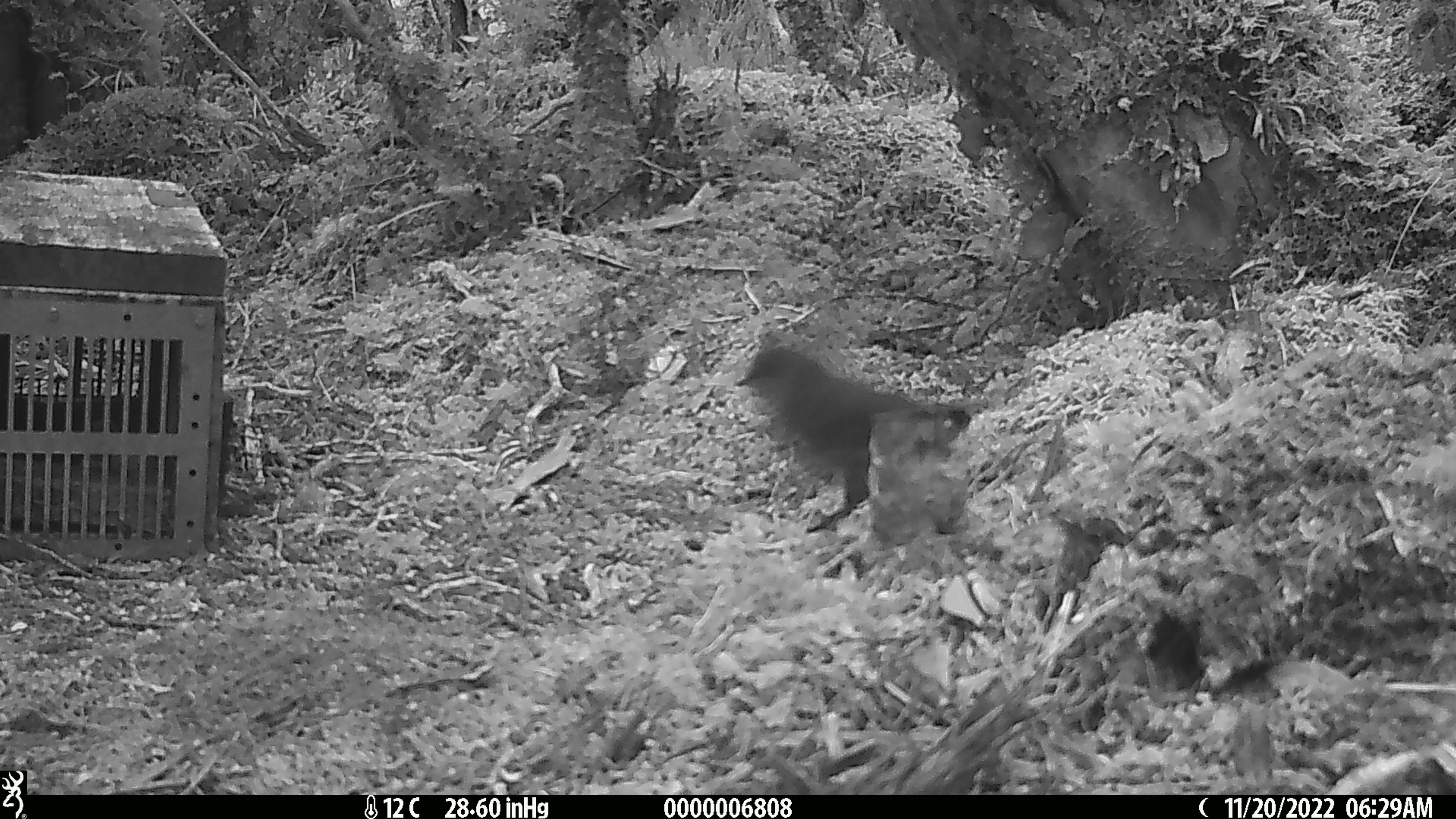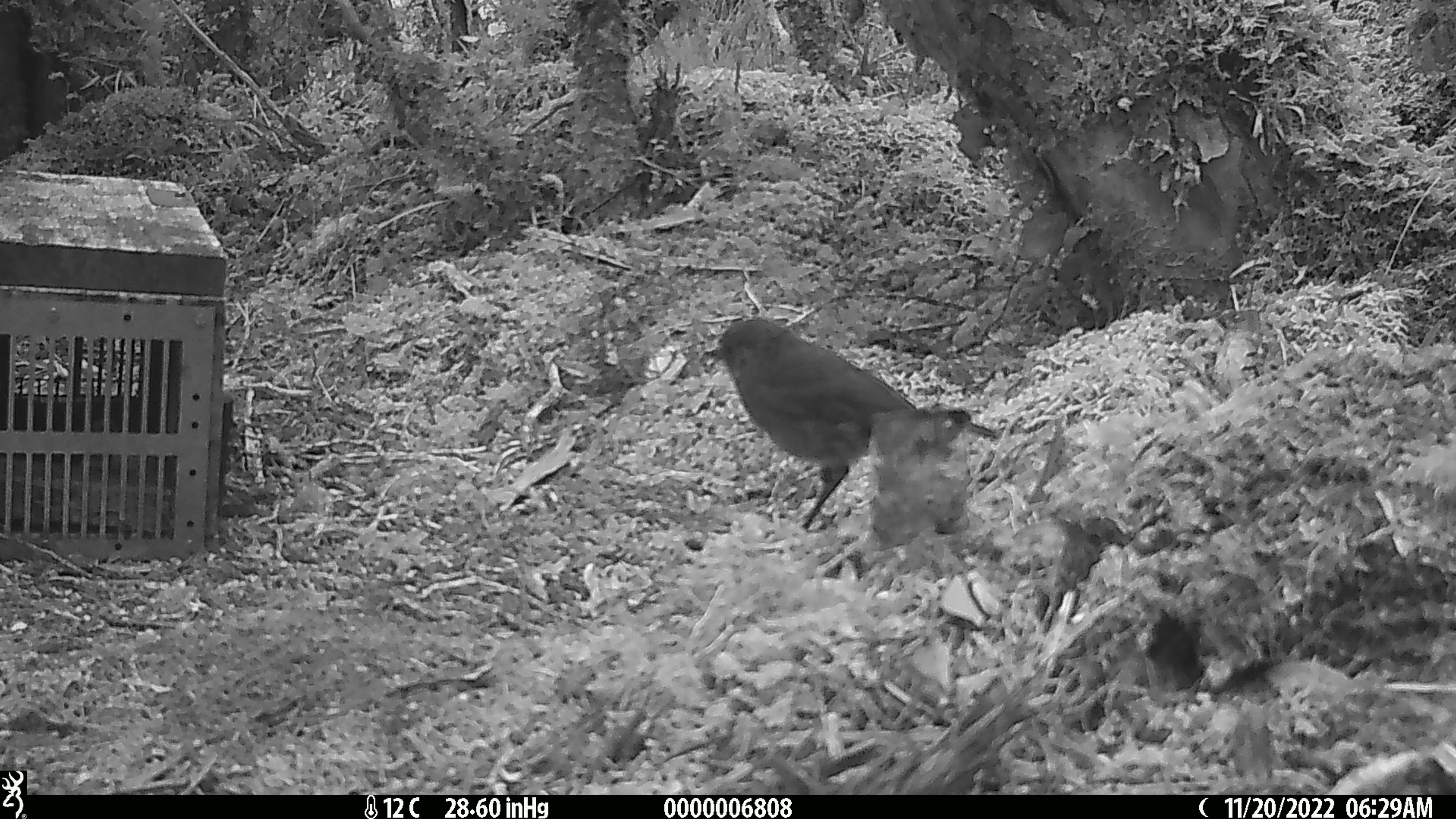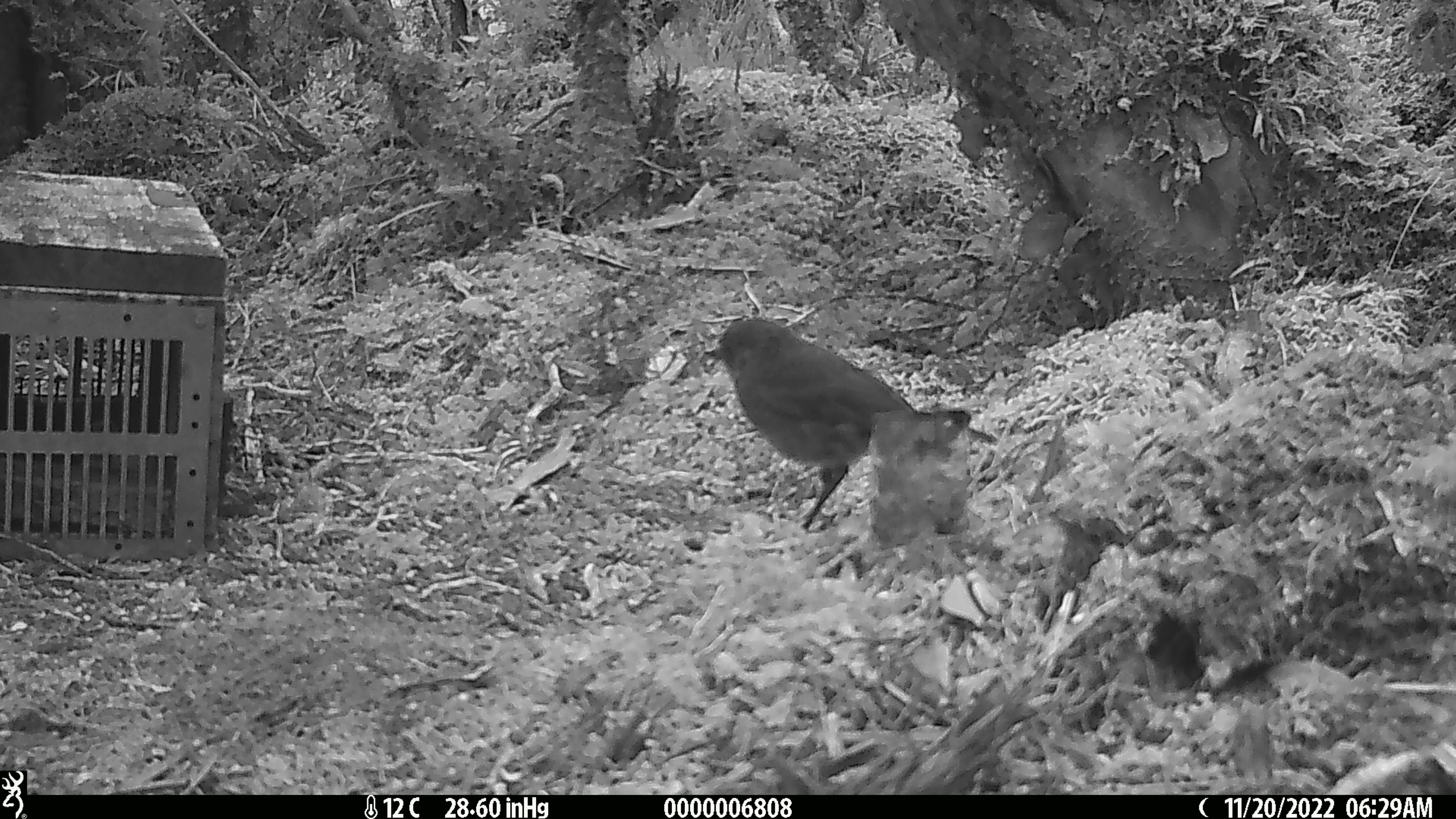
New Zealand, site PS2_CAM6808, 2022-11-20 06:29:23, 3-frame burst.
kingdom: Animalia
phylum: Chordata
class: Aves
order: Passeriformes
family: Petroicidae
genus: Petroica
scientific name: Petroica australis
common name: new zealand robin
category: robin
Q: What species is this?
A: Robin (new zealand robin) (Petroica australis).